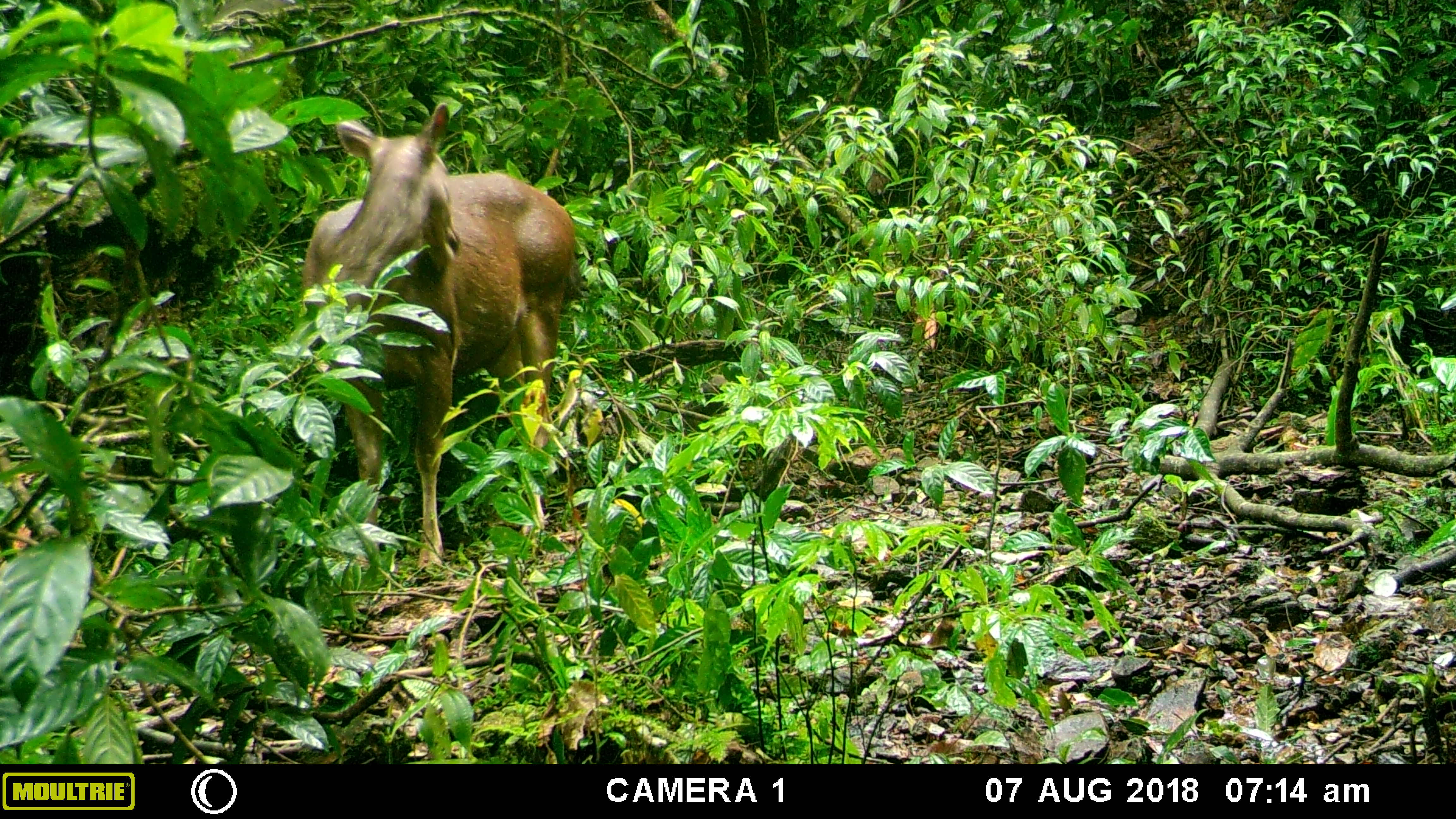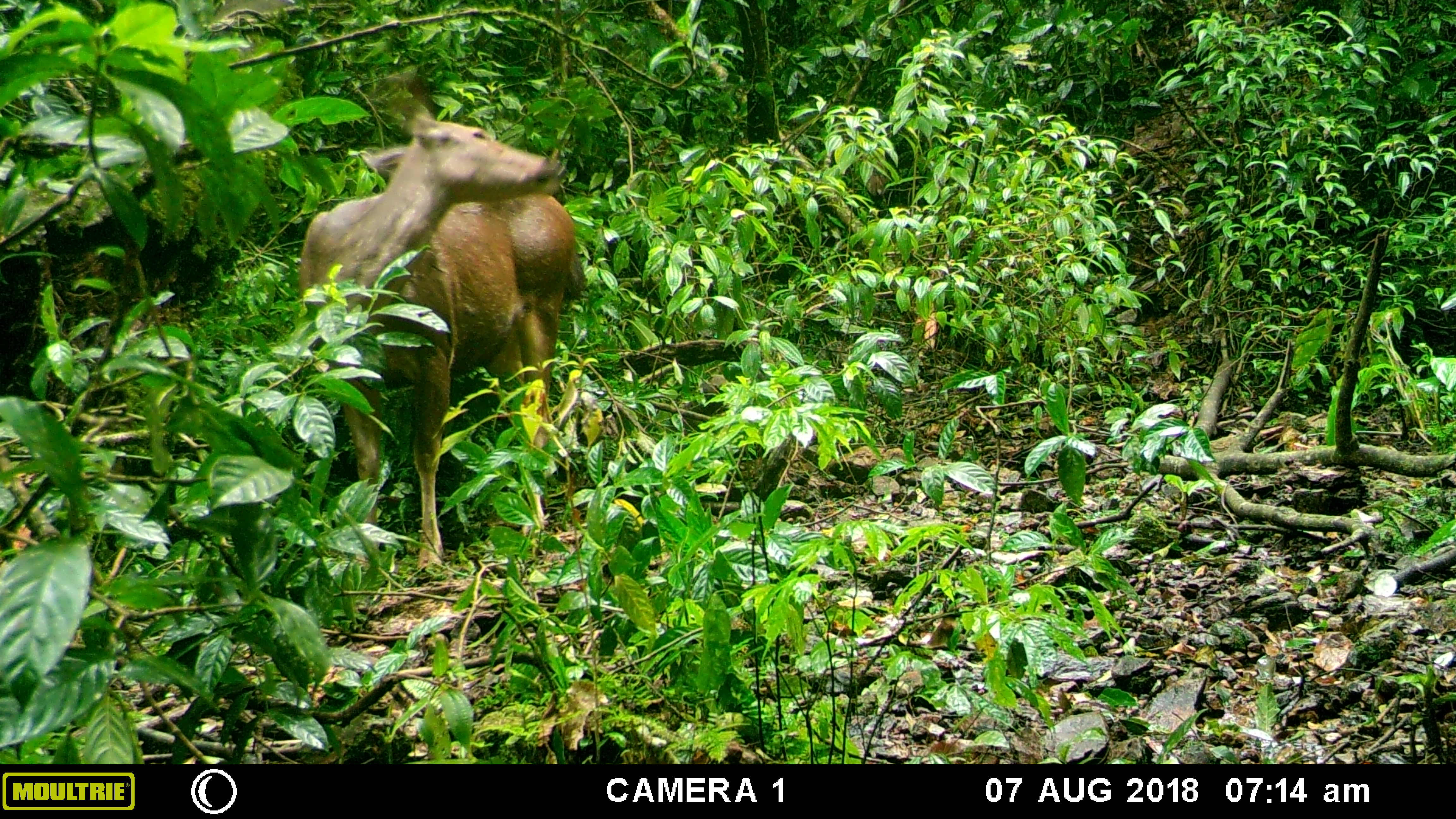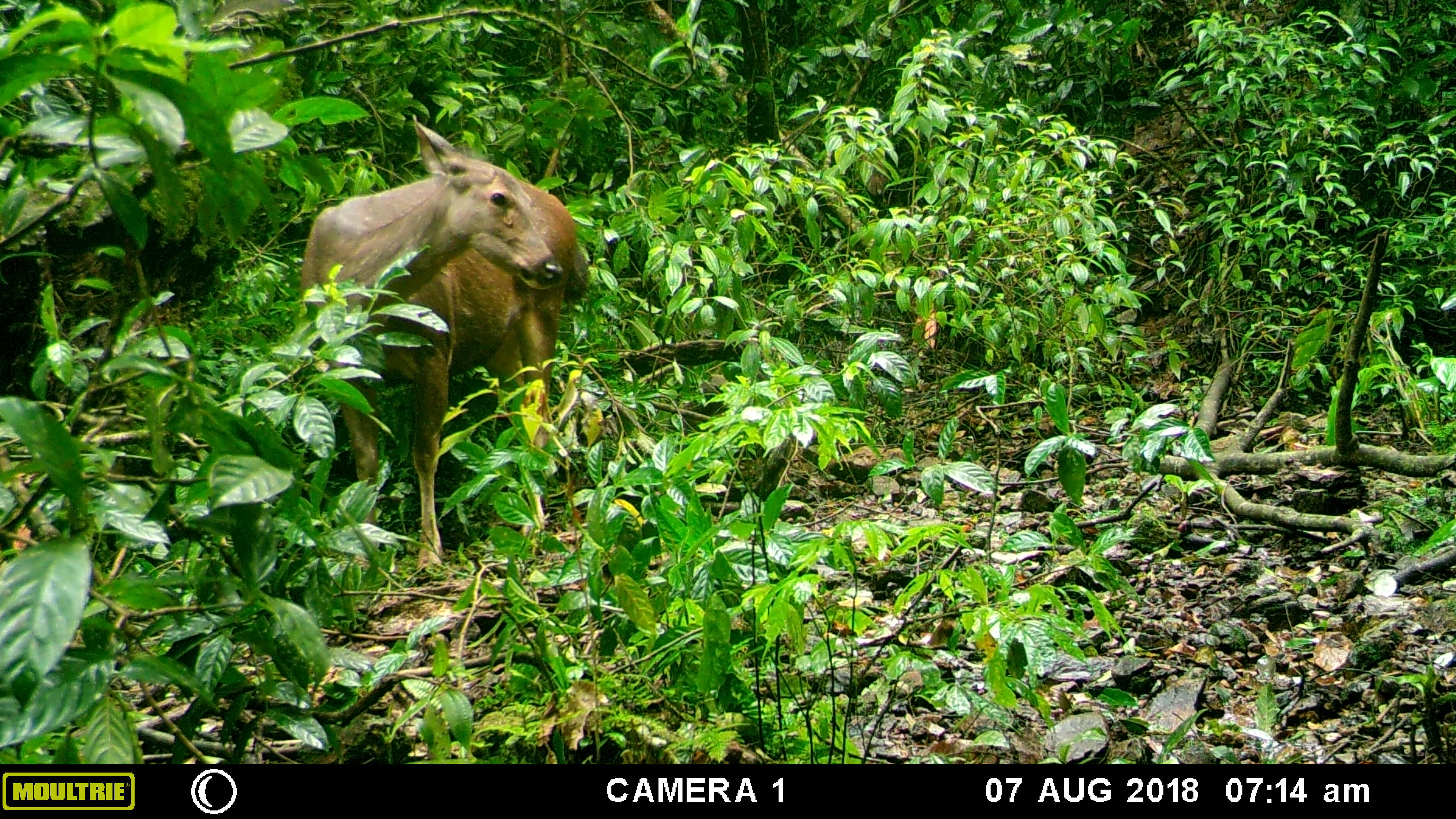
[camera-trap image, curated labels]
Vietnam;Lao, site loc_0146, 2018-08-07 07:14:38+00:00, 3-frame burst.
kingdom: Animalia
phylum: Chordata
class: Mammalia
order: Artiodactyla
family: Cervidae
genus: Rusa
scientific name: Rusa unicolor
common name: sambar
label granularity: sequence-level